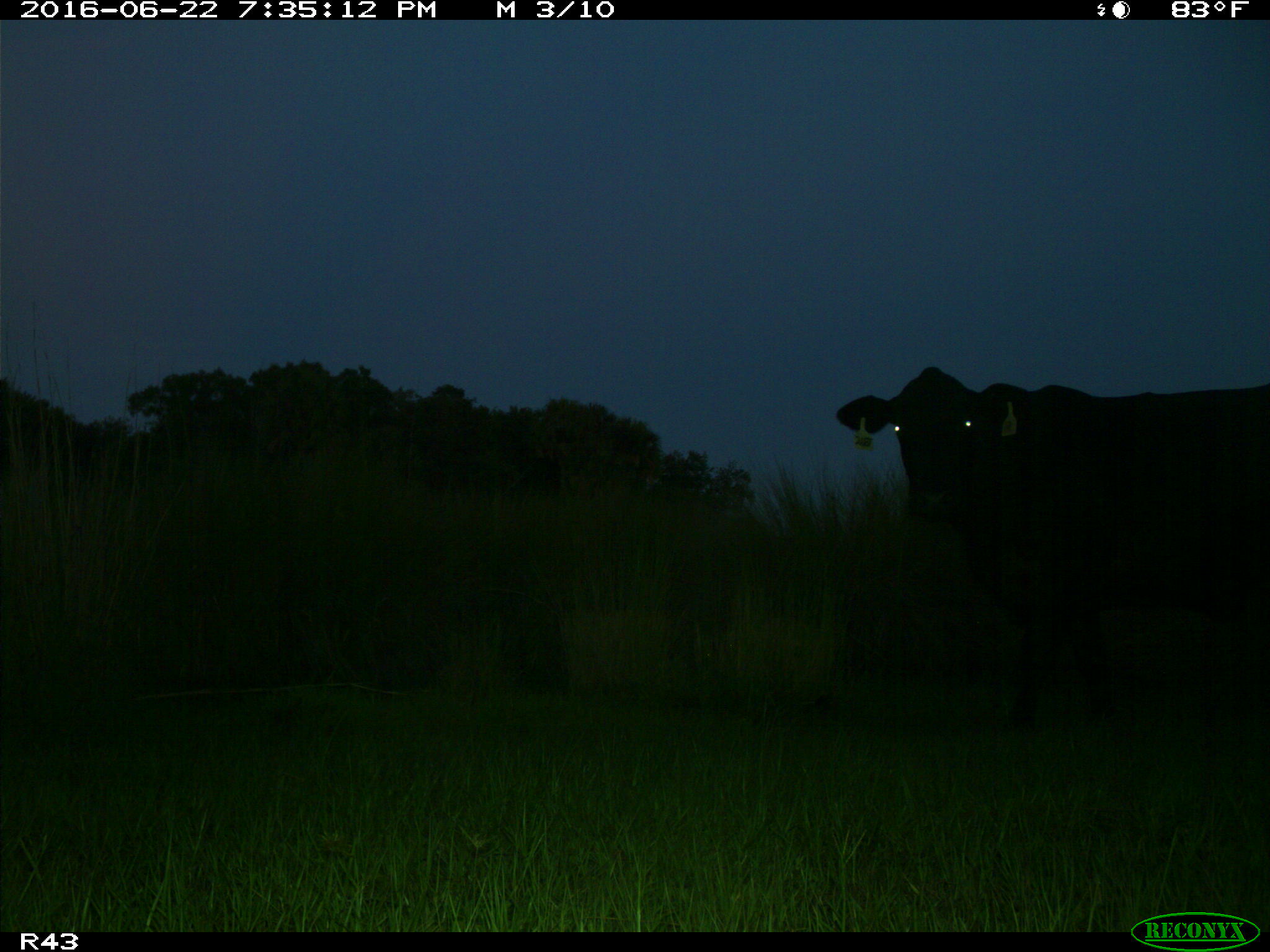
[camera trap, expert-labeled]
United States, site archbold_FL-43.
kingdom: Animalia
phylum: Chordata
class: Mammalia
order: Artiodactyla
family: Bovidae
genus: Bos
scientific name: Bos taurus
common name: domestic cow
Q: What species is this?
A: Bos taurus (domestic cow).